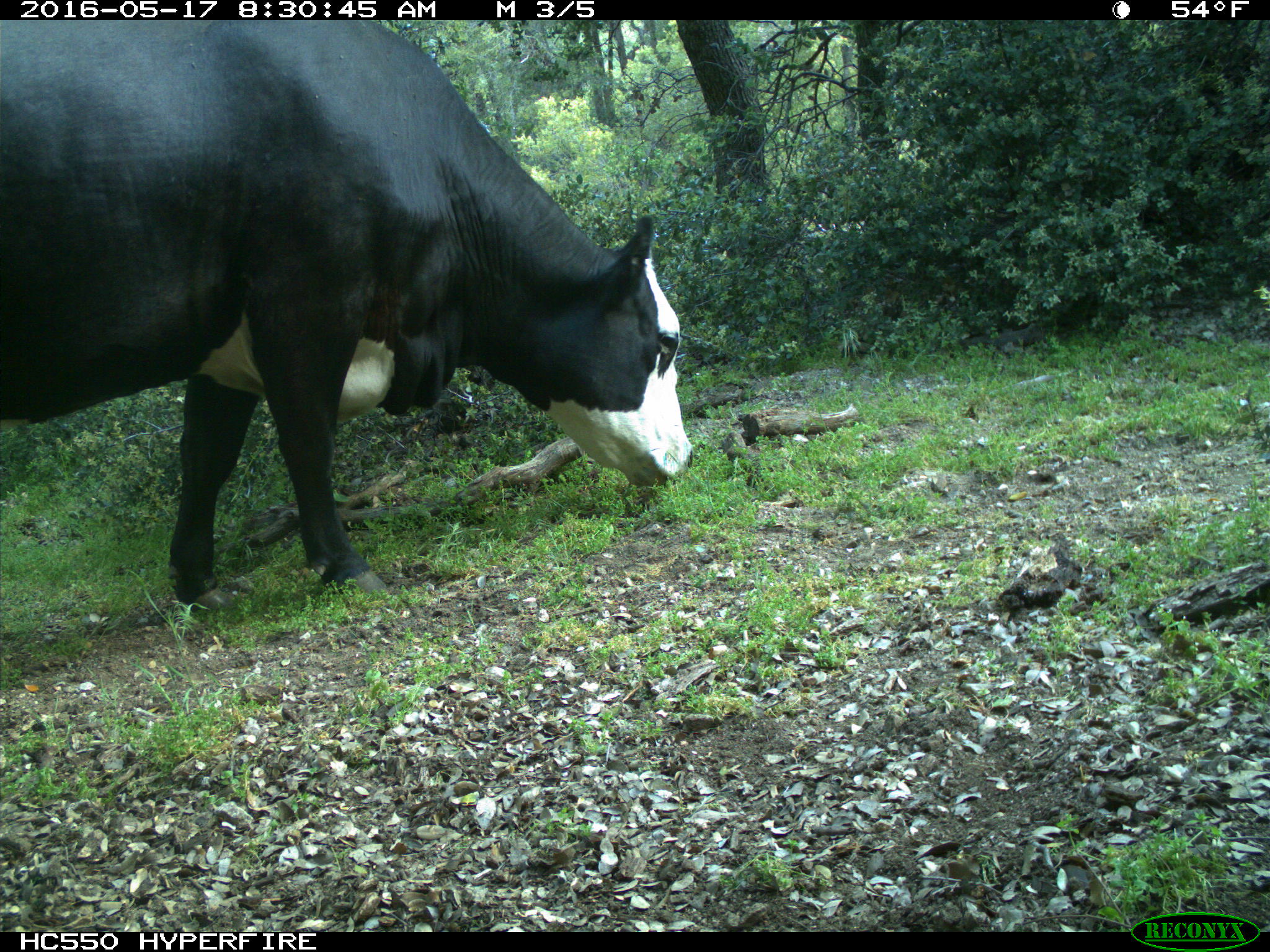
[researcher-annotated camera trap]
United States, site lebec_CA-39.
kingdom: Animalia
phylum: Chordata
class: Mammalia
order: Artiodactyla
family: Bovidae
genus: Bos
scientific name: Bos taurus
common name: domestic cow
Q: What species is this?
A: Bos taurus (domestic cow).